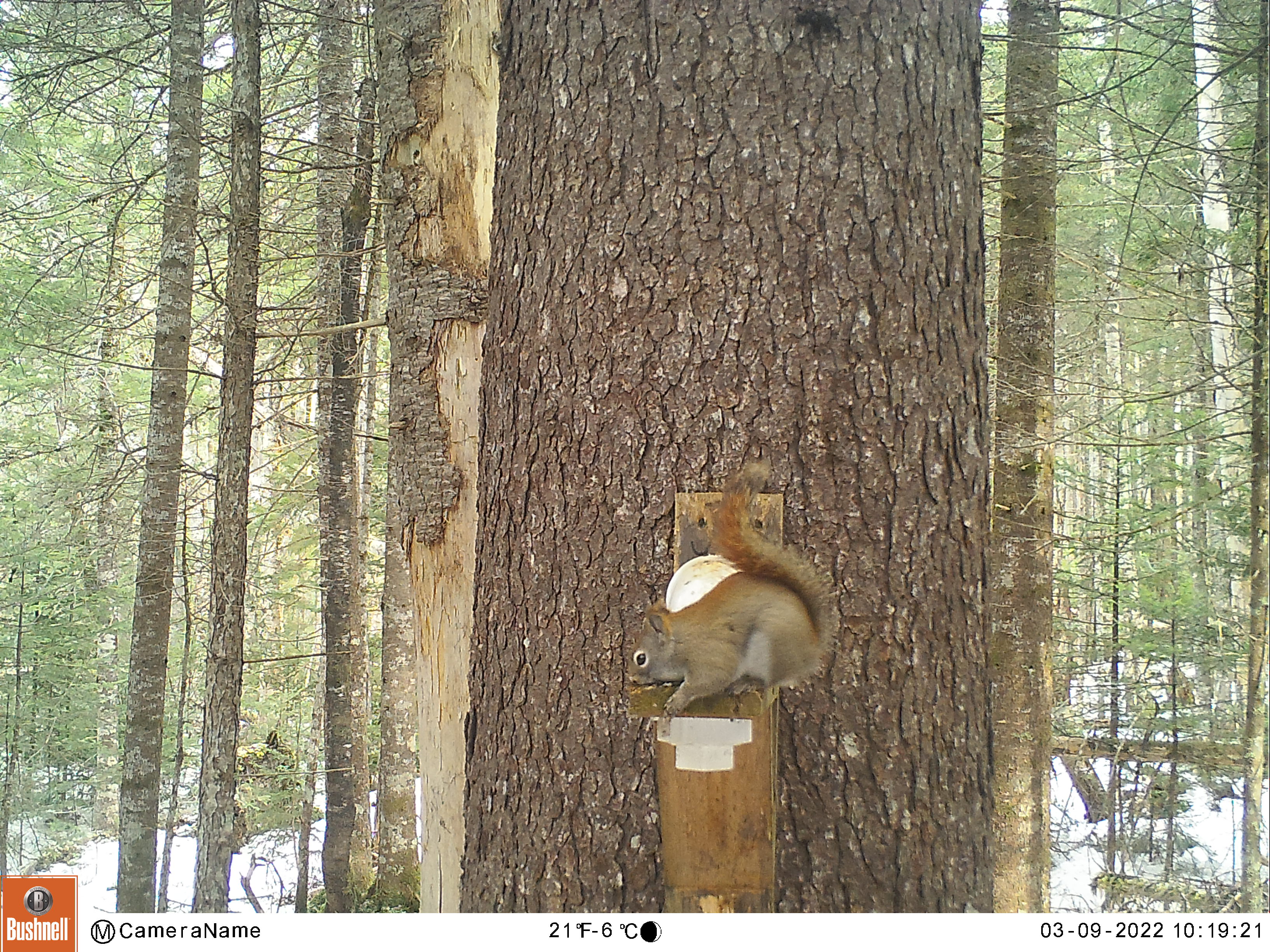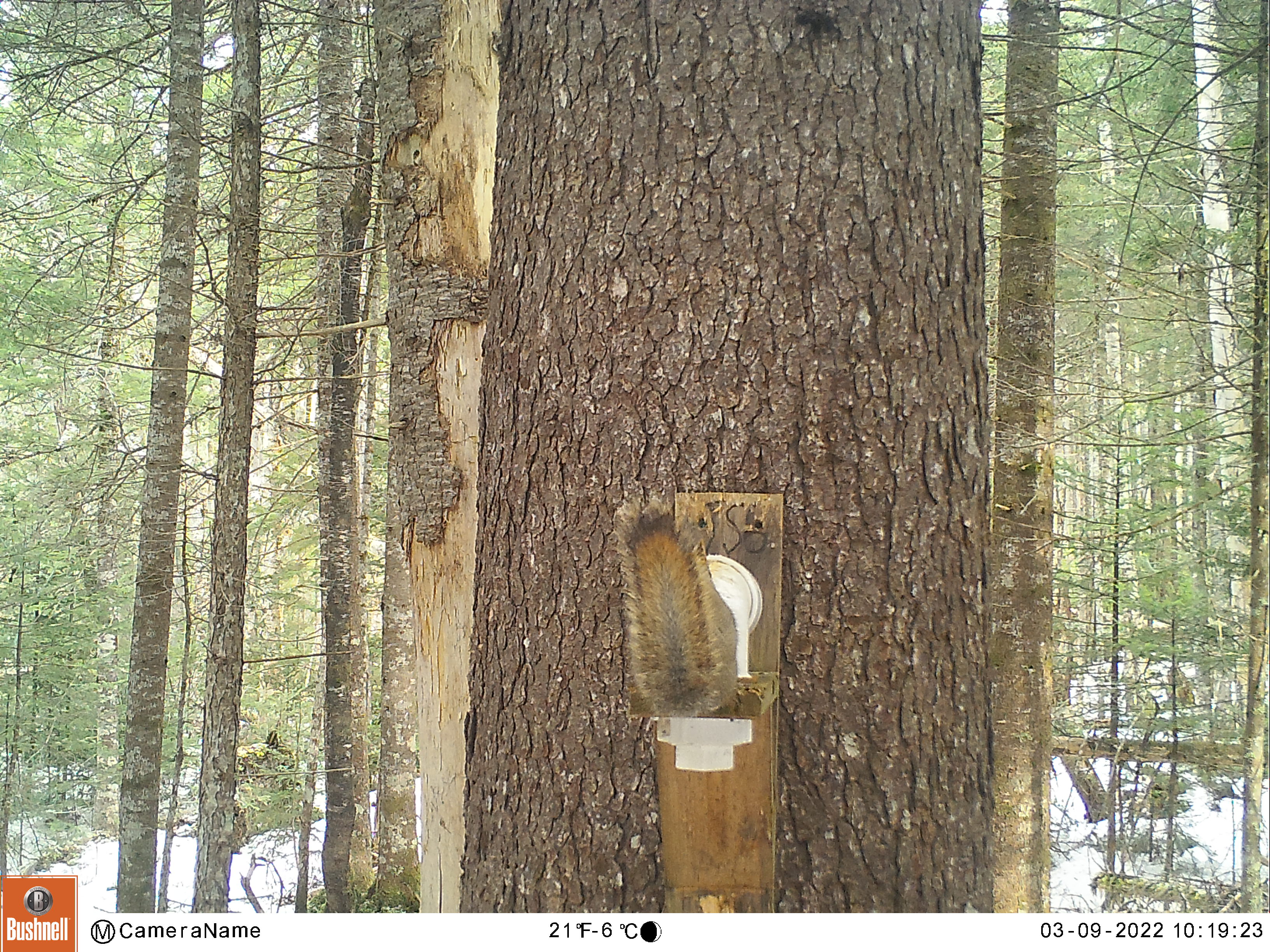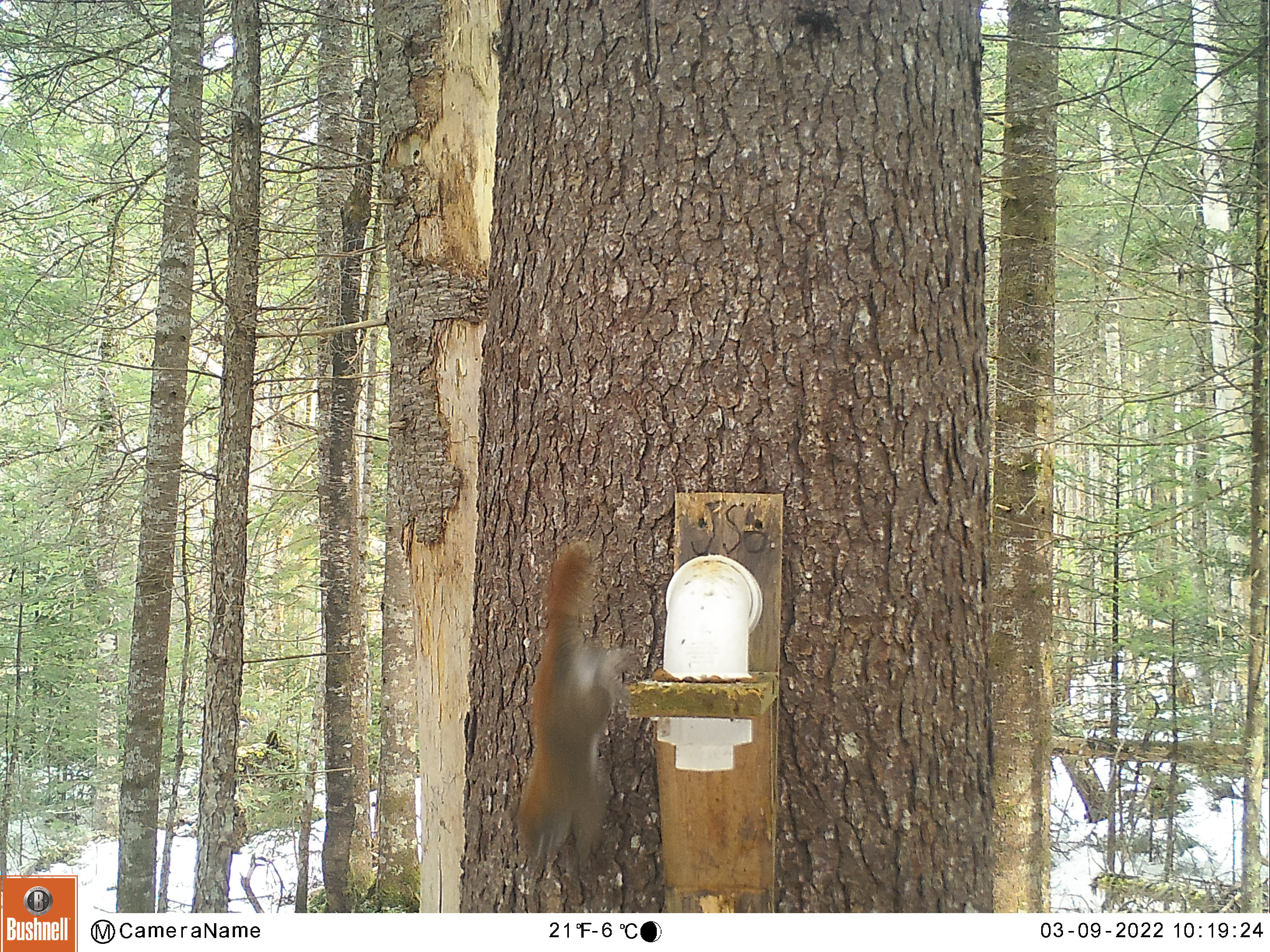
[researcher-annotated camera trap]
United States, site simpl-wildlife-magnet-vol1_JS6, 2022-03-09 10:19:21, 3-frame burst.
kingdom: Animalia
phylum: Chordata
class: Mammalia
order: Rodentia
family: Sciuridae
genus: Tamiasciurus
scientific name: Tamiasciurus hudsonicus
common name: red squirrel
Red squirrel (Tamiasciurus hudsonicus).